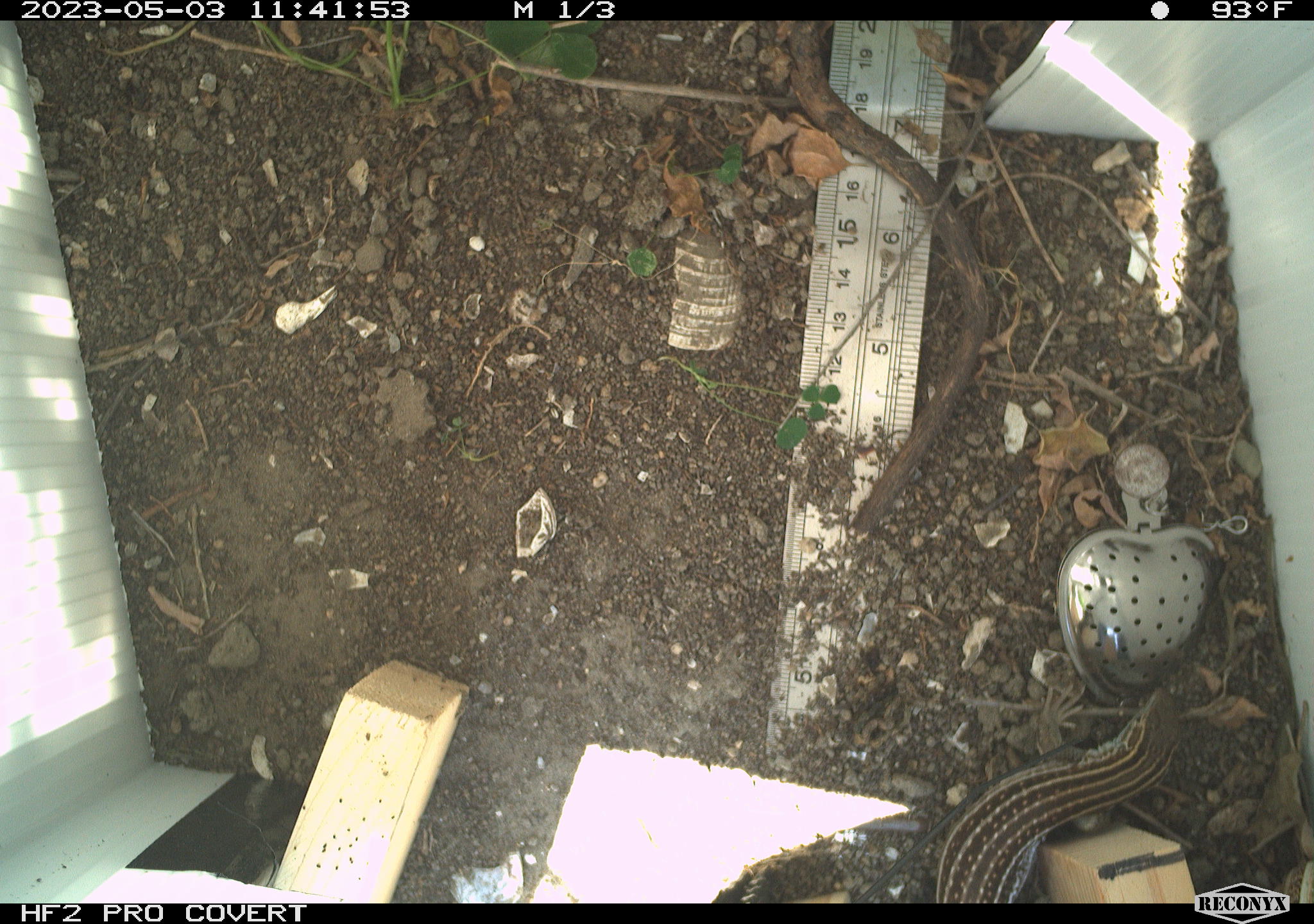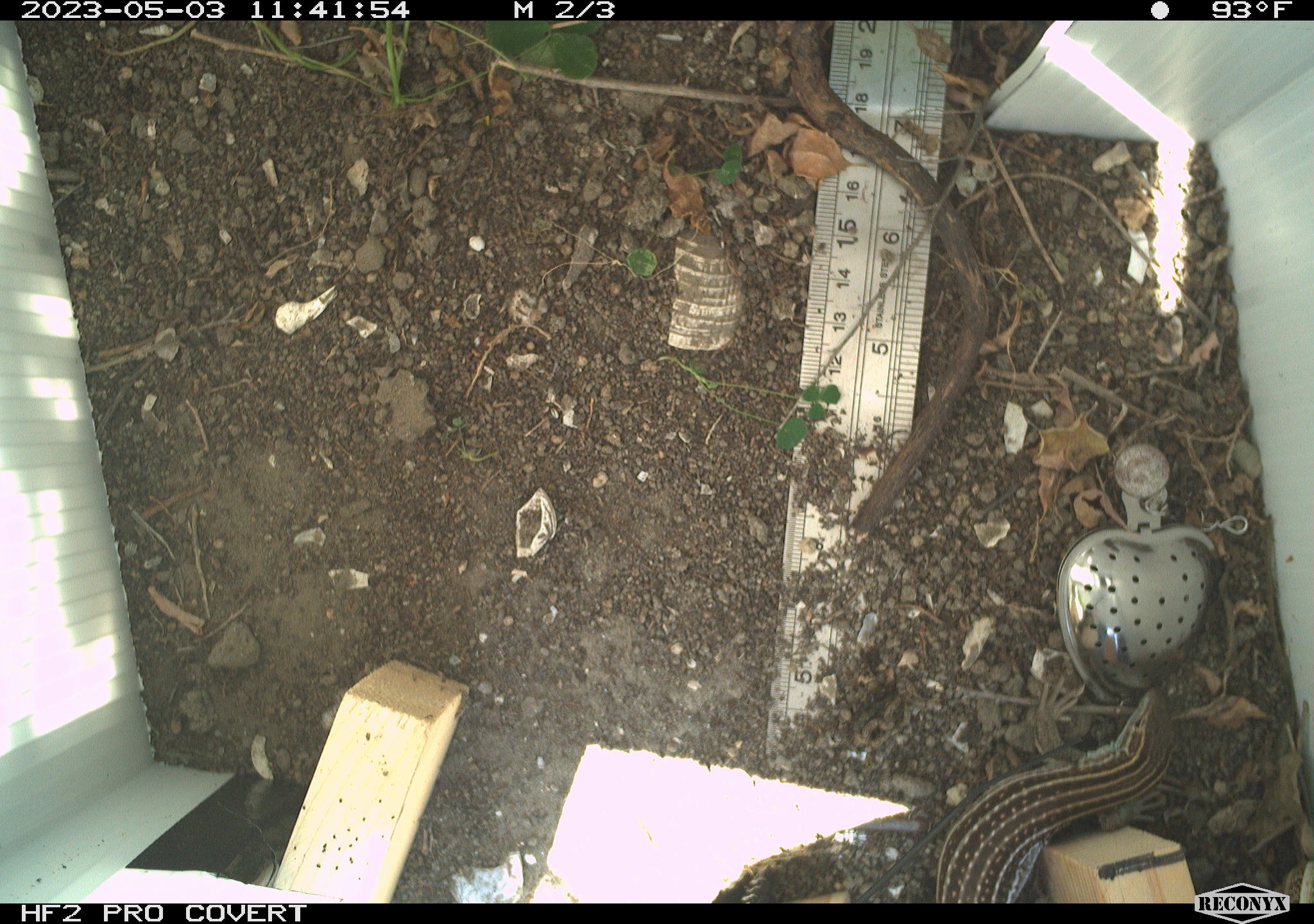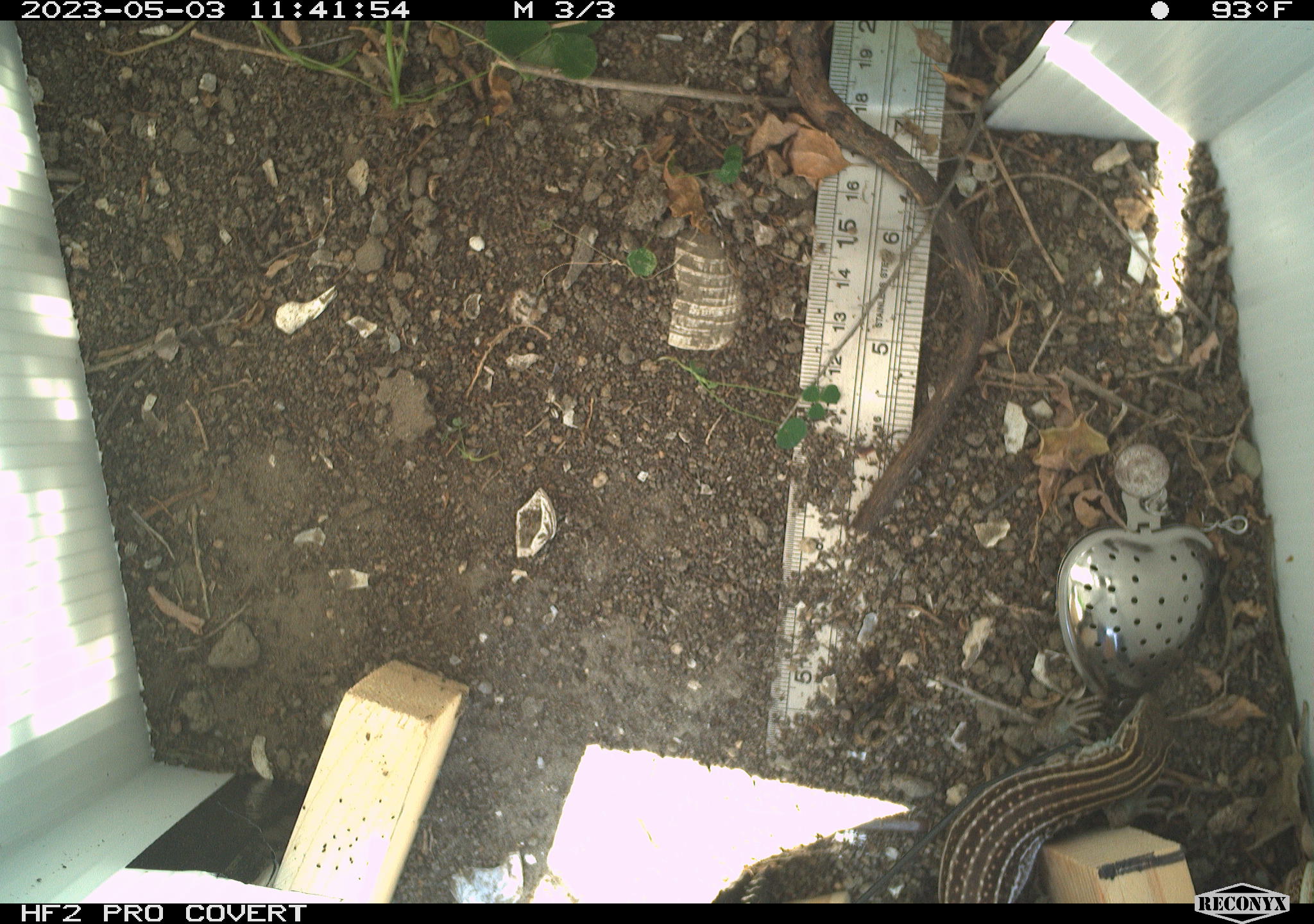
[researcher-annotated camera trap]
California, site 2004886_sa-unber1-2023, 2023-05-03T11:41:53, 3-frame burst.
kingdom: Animalia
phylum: Chordata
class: Reptilia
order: Squamata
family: Teiidae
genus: Aspidoscelis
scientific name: Aspidoscelis tigris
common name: western whiptail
Western whiptail (Aspidoscelis tigris).